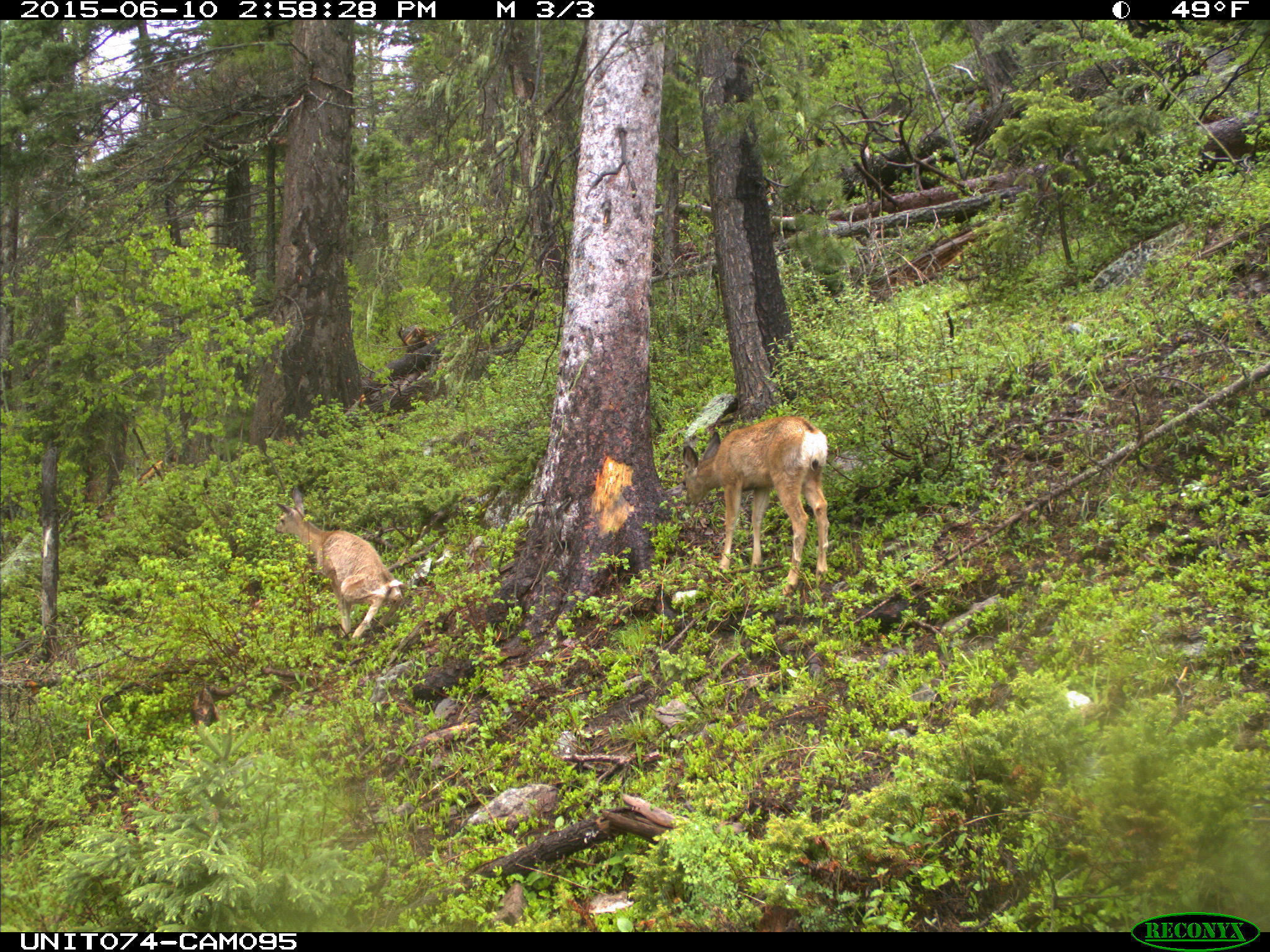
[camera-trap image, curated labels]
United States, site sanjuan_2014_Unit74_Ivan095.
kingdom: Animalia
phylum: Chordata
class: Mammalia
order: Artiodactyla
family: Cervidae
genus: Odocoileus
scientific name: Odocoileus hemionus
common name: mule deer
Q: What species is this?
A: Odocoileus hemionus (mule deer).